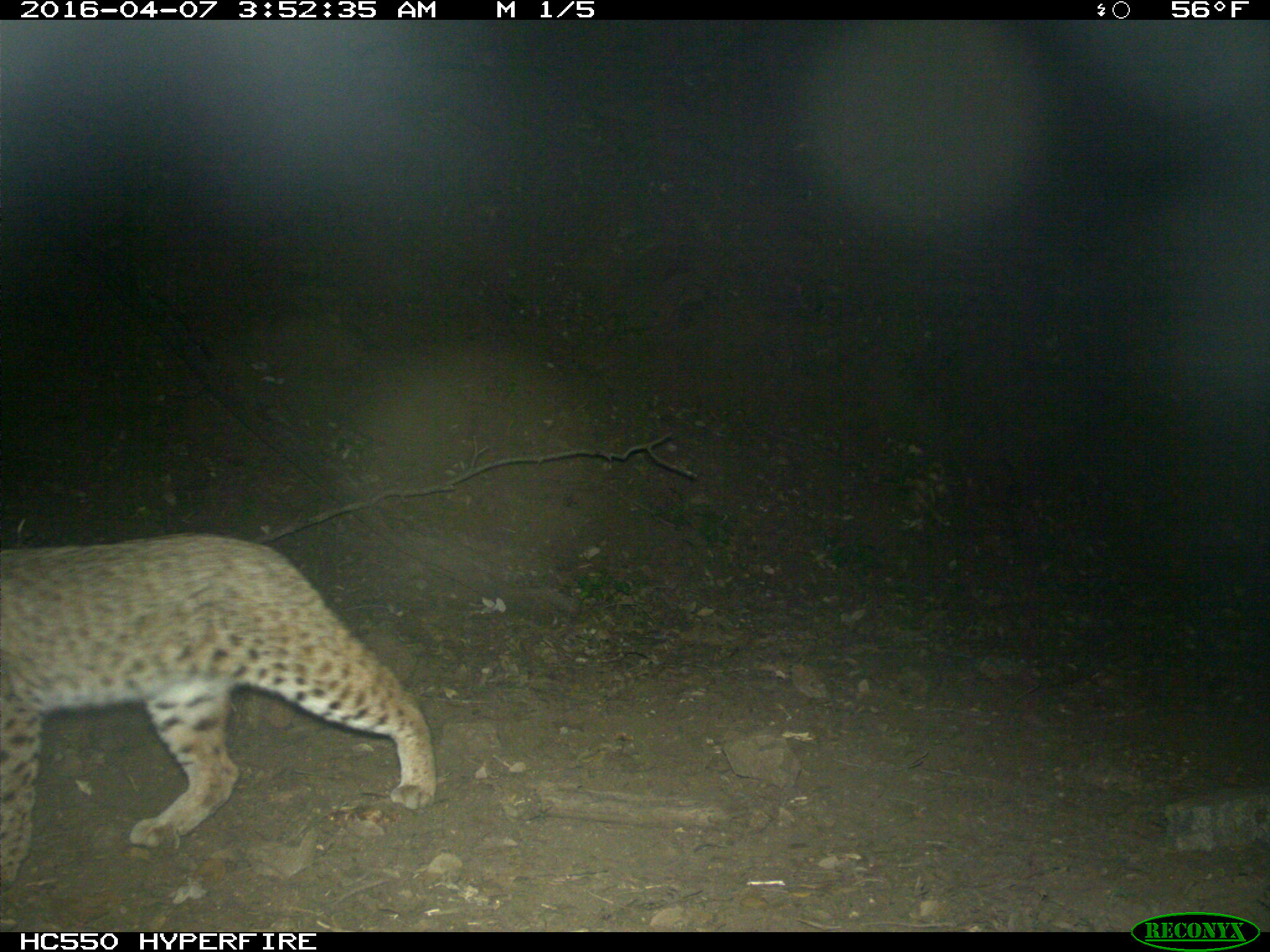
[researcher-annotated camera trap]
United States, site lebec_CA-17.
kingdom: Animalia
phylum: Chordata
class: Mammalia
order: Carnivora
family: Felidae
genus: Lynx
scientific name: Lynx rufus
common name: bobcat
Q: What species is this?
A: Lynx rufus (bobcat).